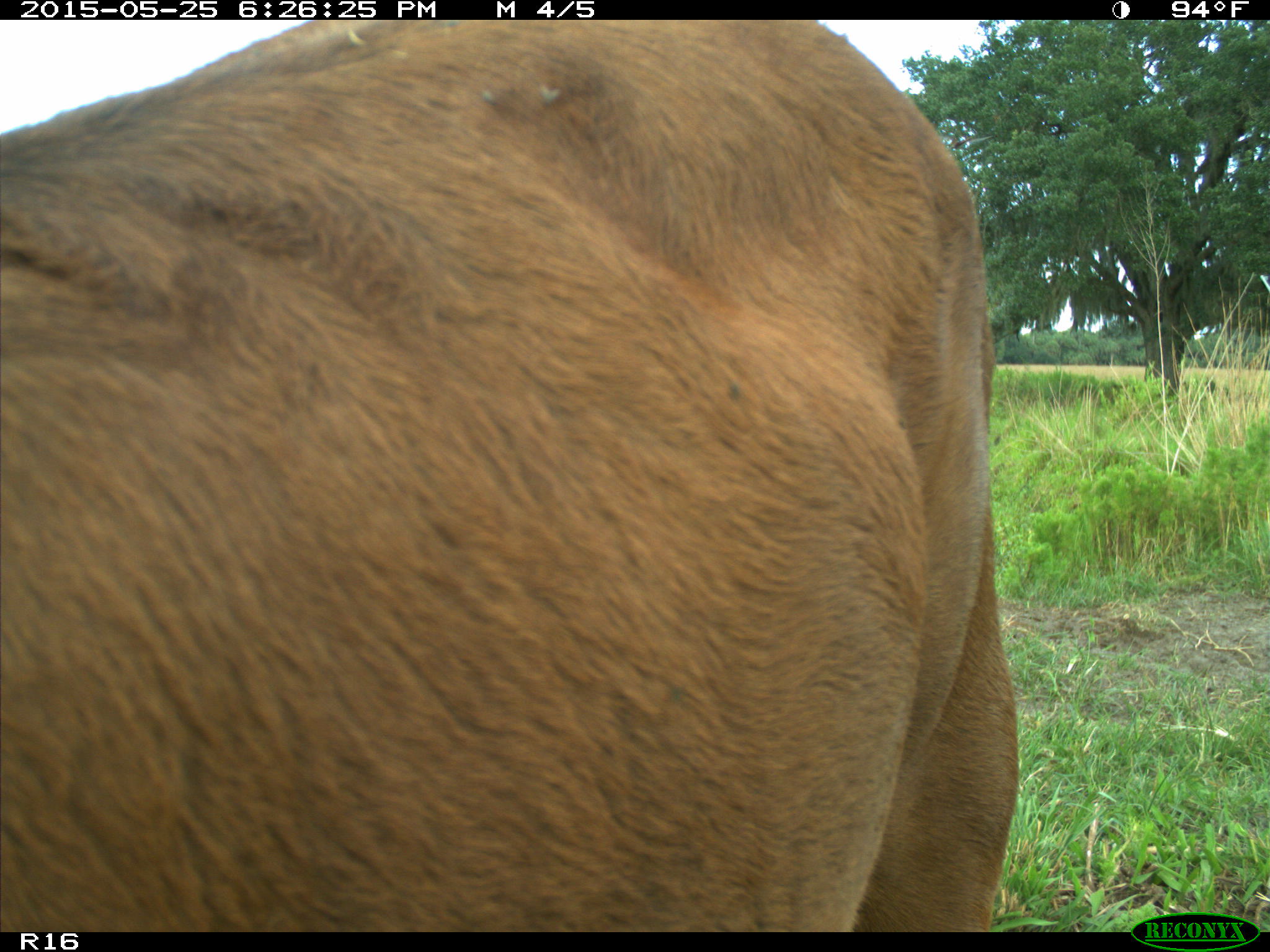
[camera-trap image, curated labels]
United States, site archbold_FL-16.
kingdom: Animalia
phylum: Chordata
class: Mammalia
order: Artiodactyla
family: Bovidae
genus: Bos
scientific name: Bos taurus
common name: domestic cow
Bos taurus (domestic cow).